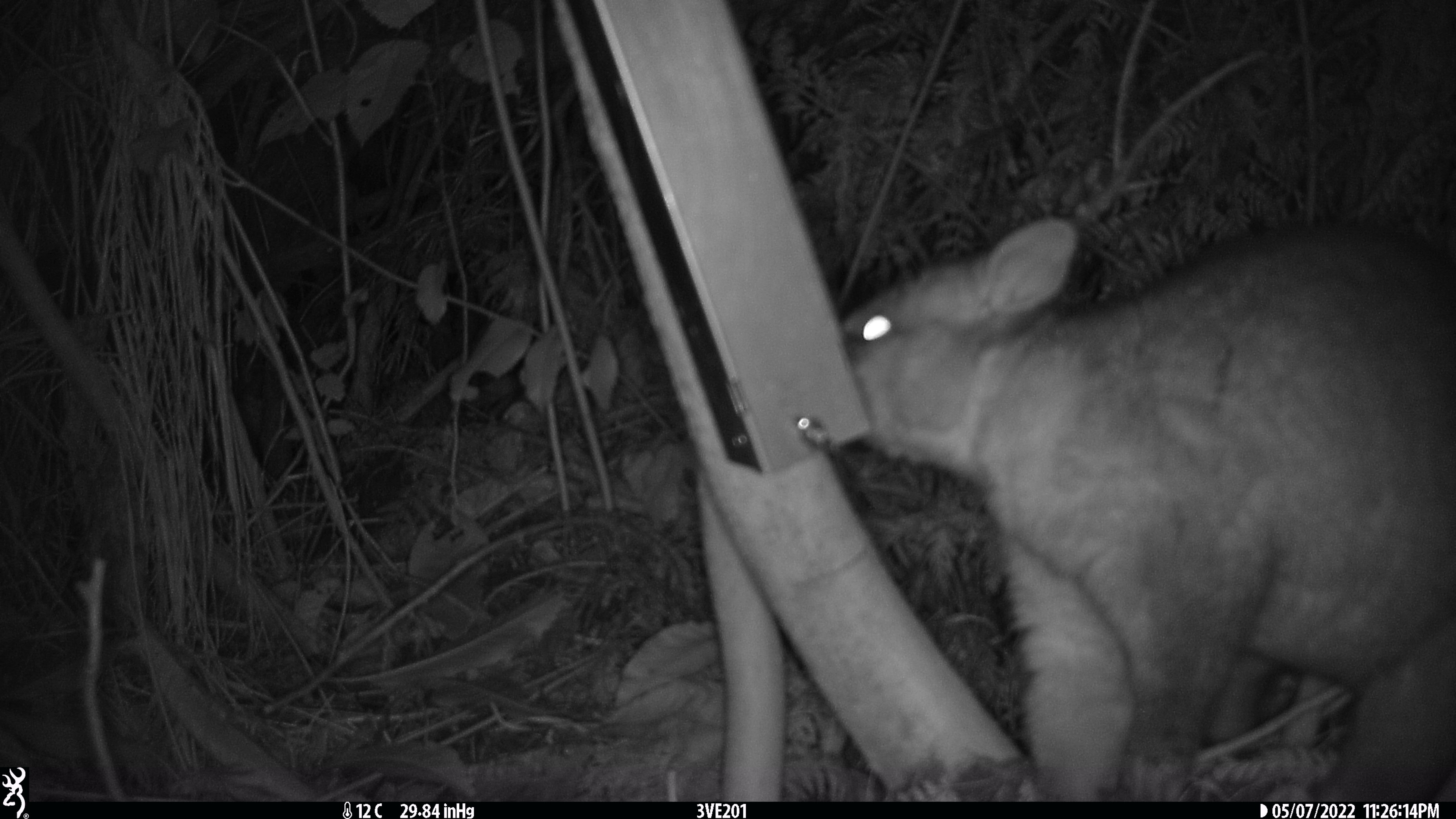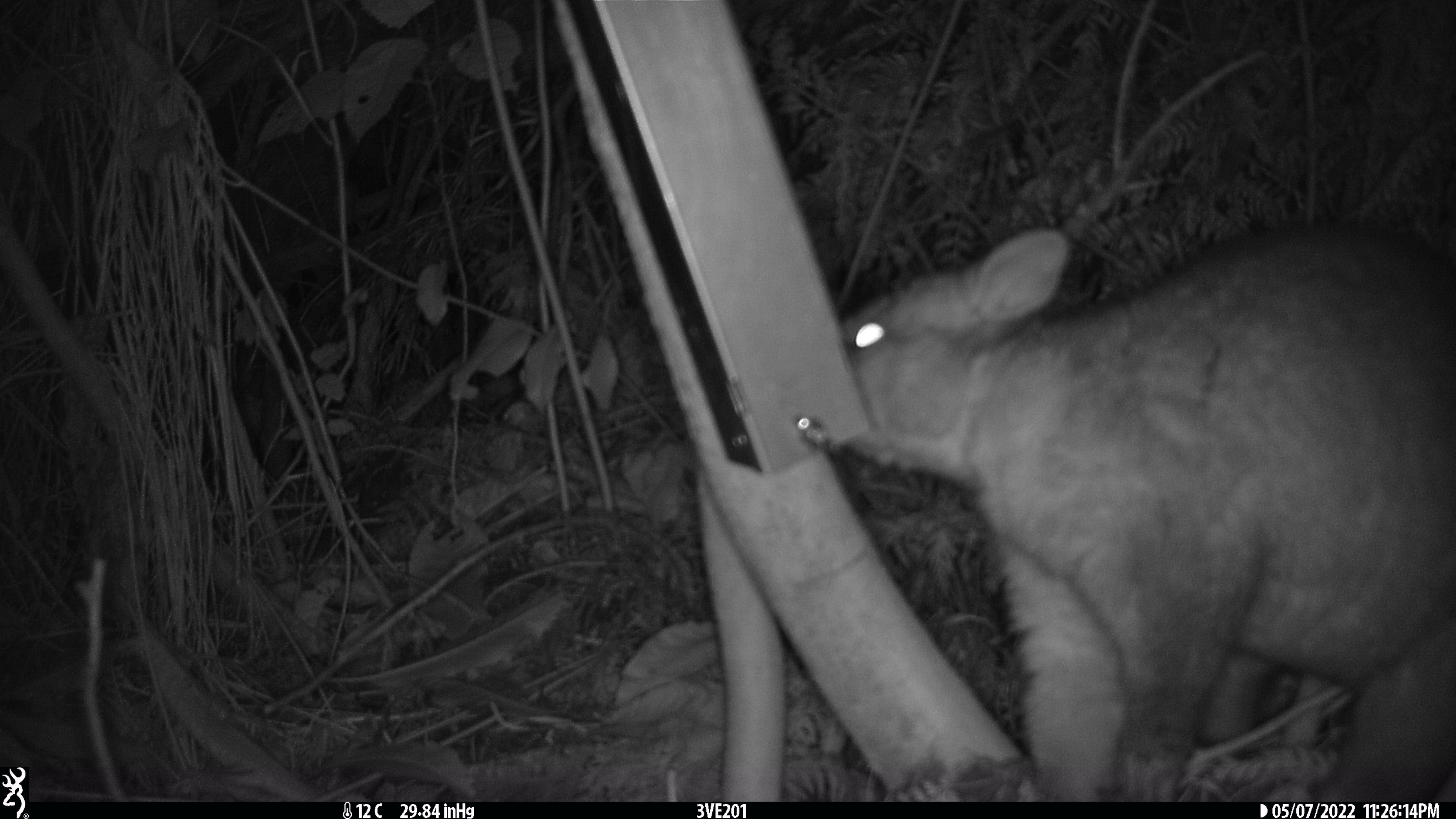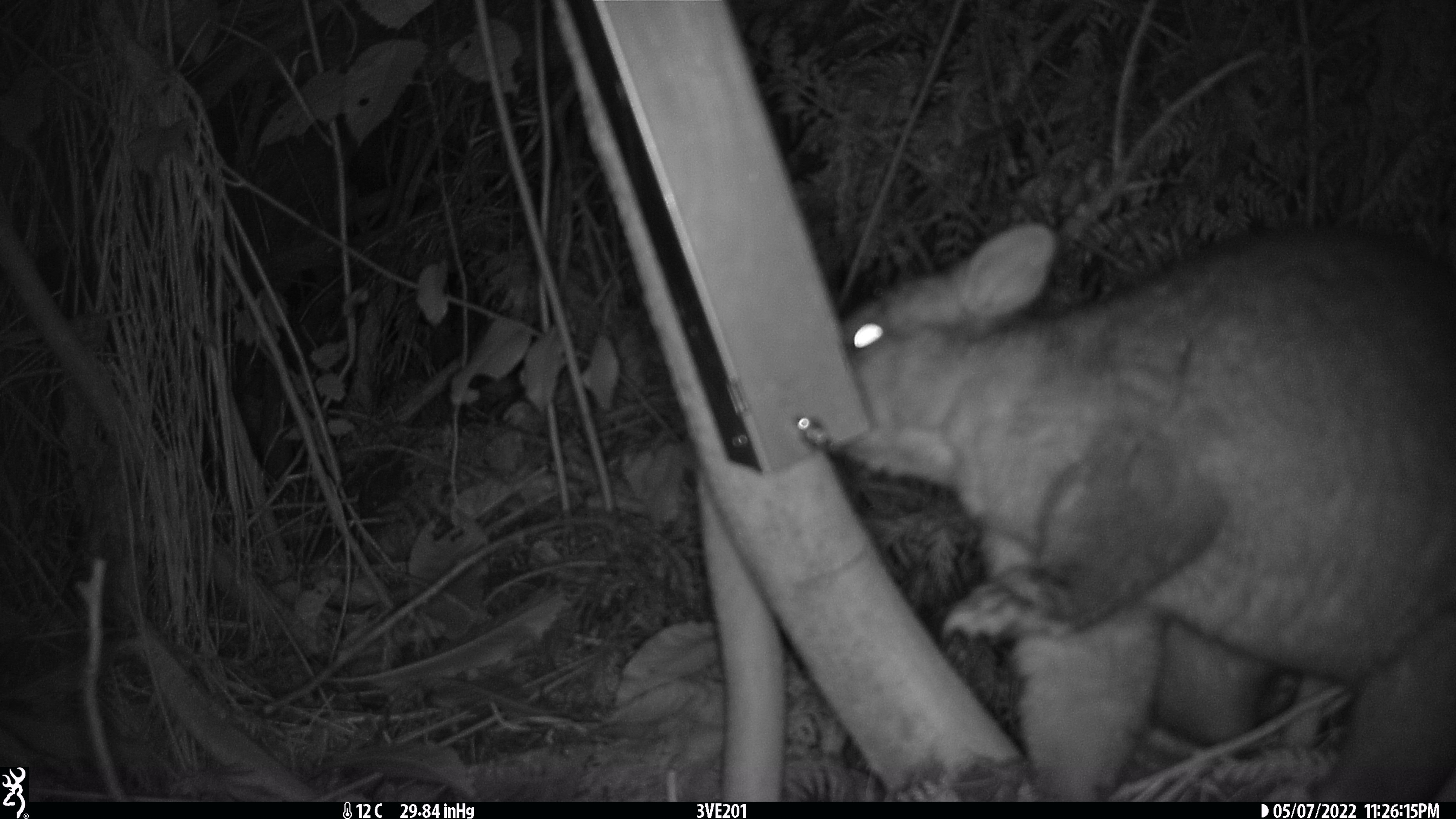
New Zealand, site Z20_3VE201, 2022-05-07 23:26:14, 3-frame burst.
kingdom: Animalia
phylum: Chordata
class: Mammalia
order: Diprotodontia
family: Phalangeridae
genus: Trichosurus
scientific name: Trichosurus vulpecula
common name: common brushtail possum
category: possum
Possum (common brushtail possum) (Trichosurus vulpecula).